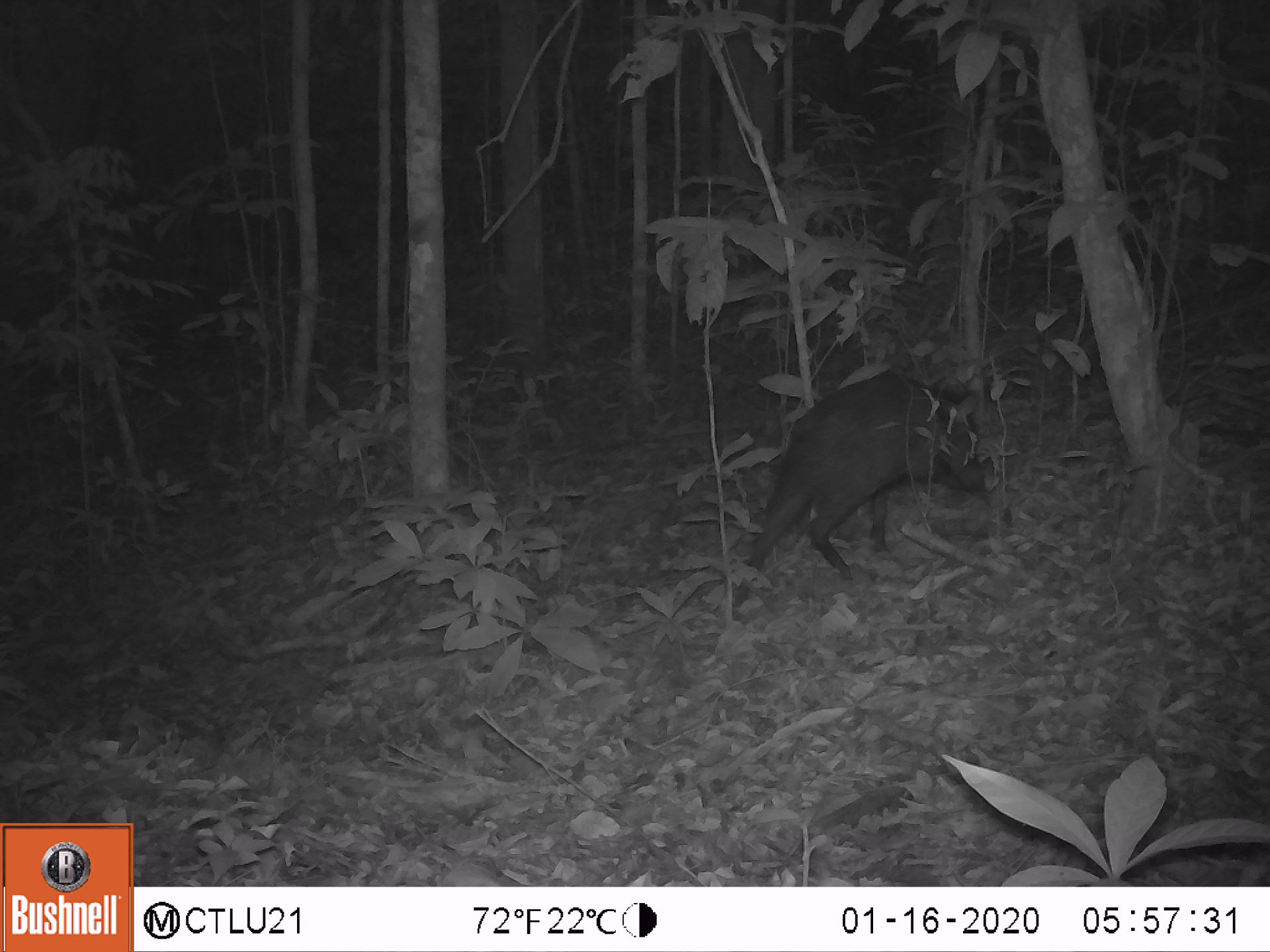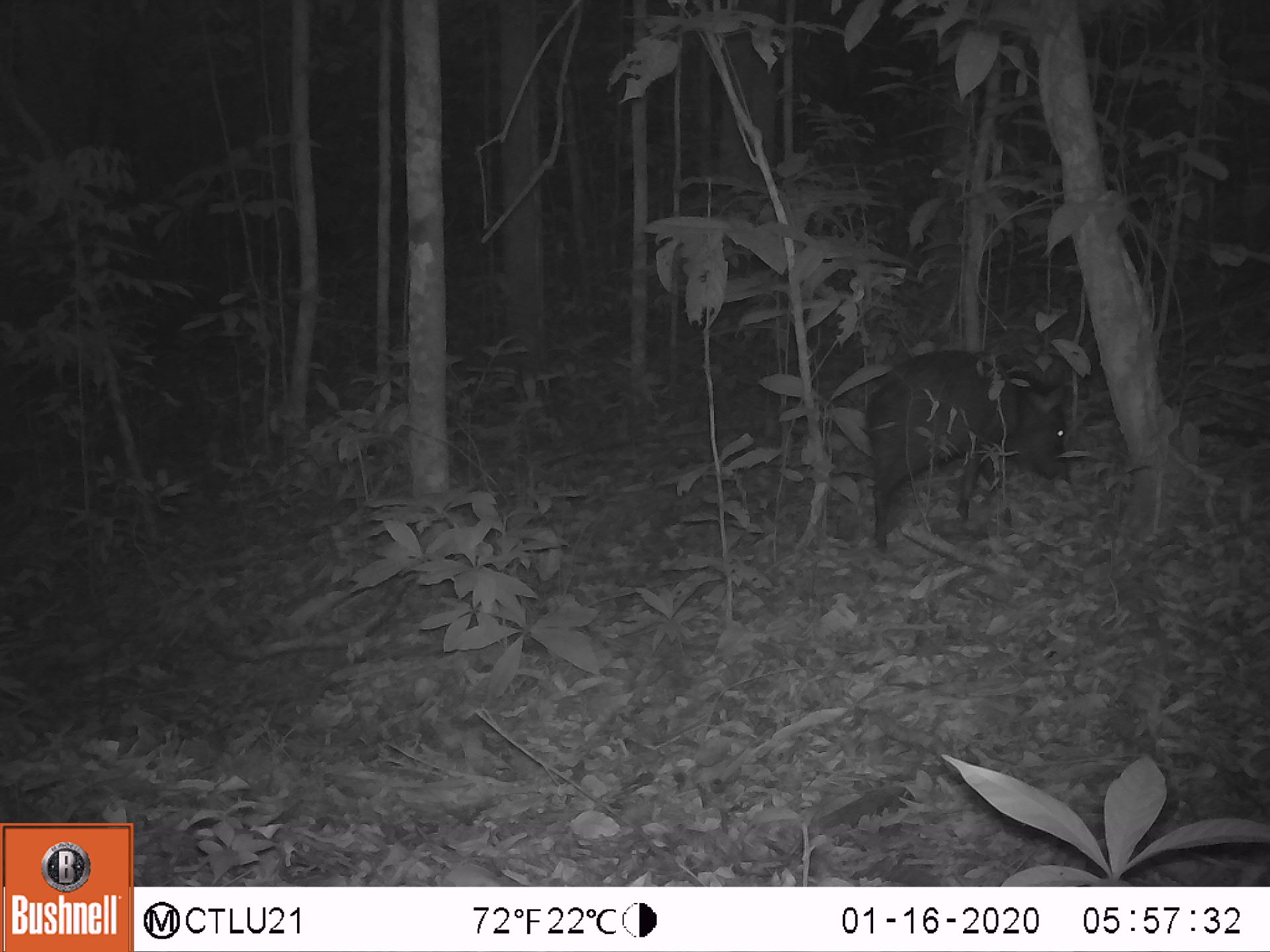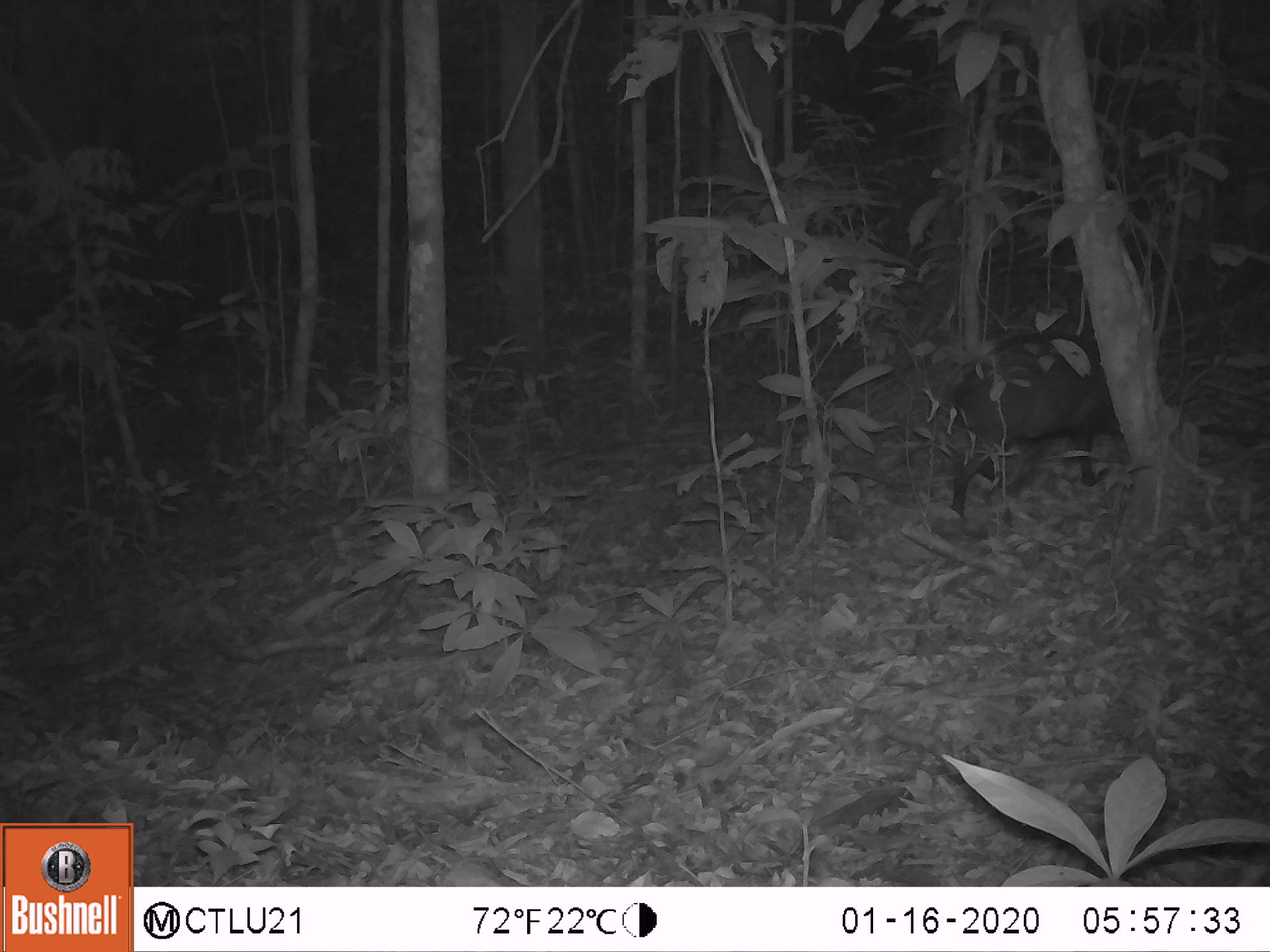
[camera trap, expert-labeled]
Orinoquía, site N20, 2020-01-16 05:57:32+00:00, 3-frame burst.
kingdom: Animalia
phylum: Chordata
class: Mammalia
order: Artiodactyla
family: Tayassuidae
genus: Pecari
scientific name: Pecari tajacu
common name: collared peccary